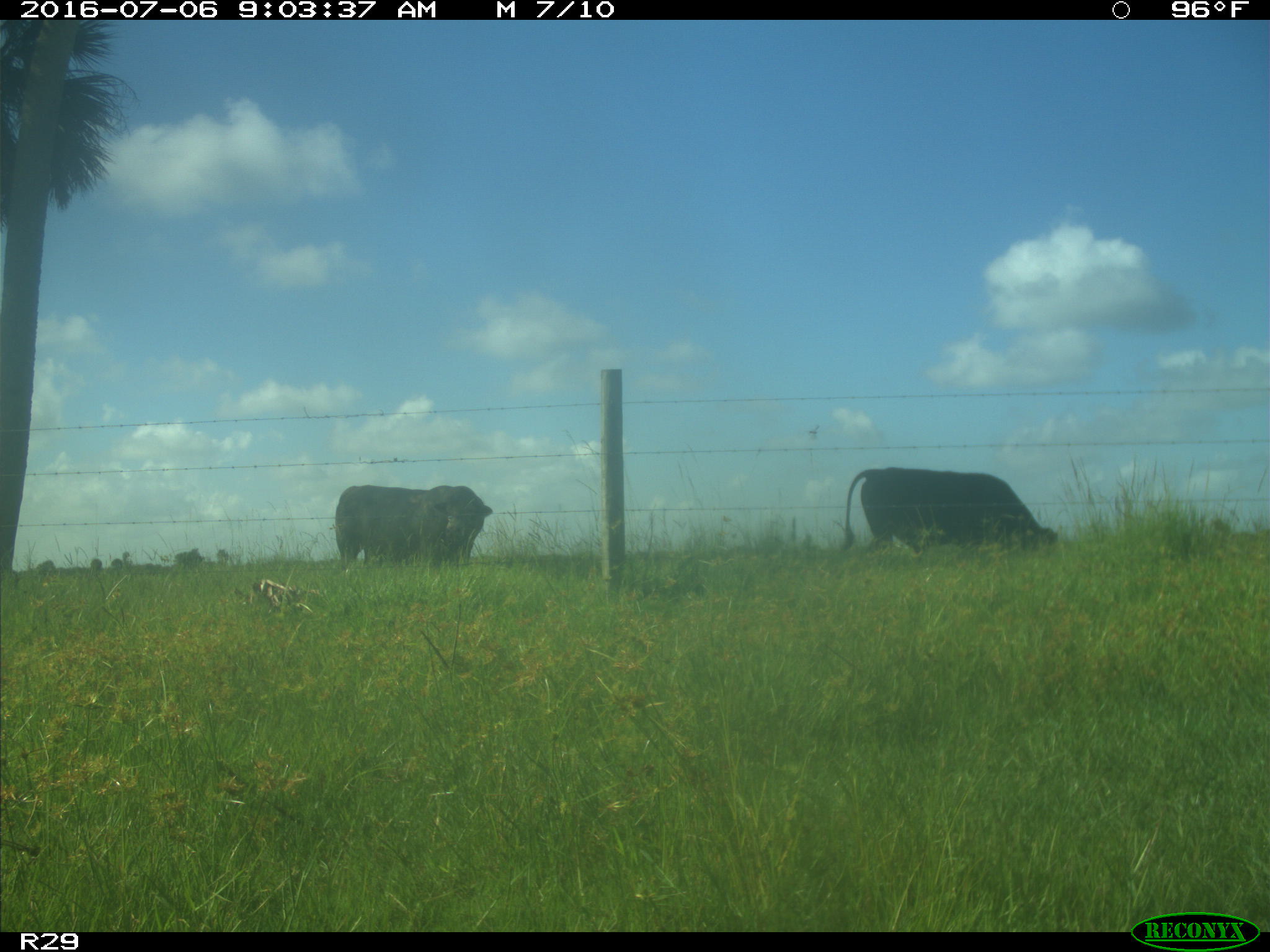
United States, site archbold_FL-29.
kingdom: Animalia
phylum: Chordata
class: Mammalia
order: Artiodactyla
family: Bovidae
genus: Bos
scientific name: Bos taurus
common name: domestic cow